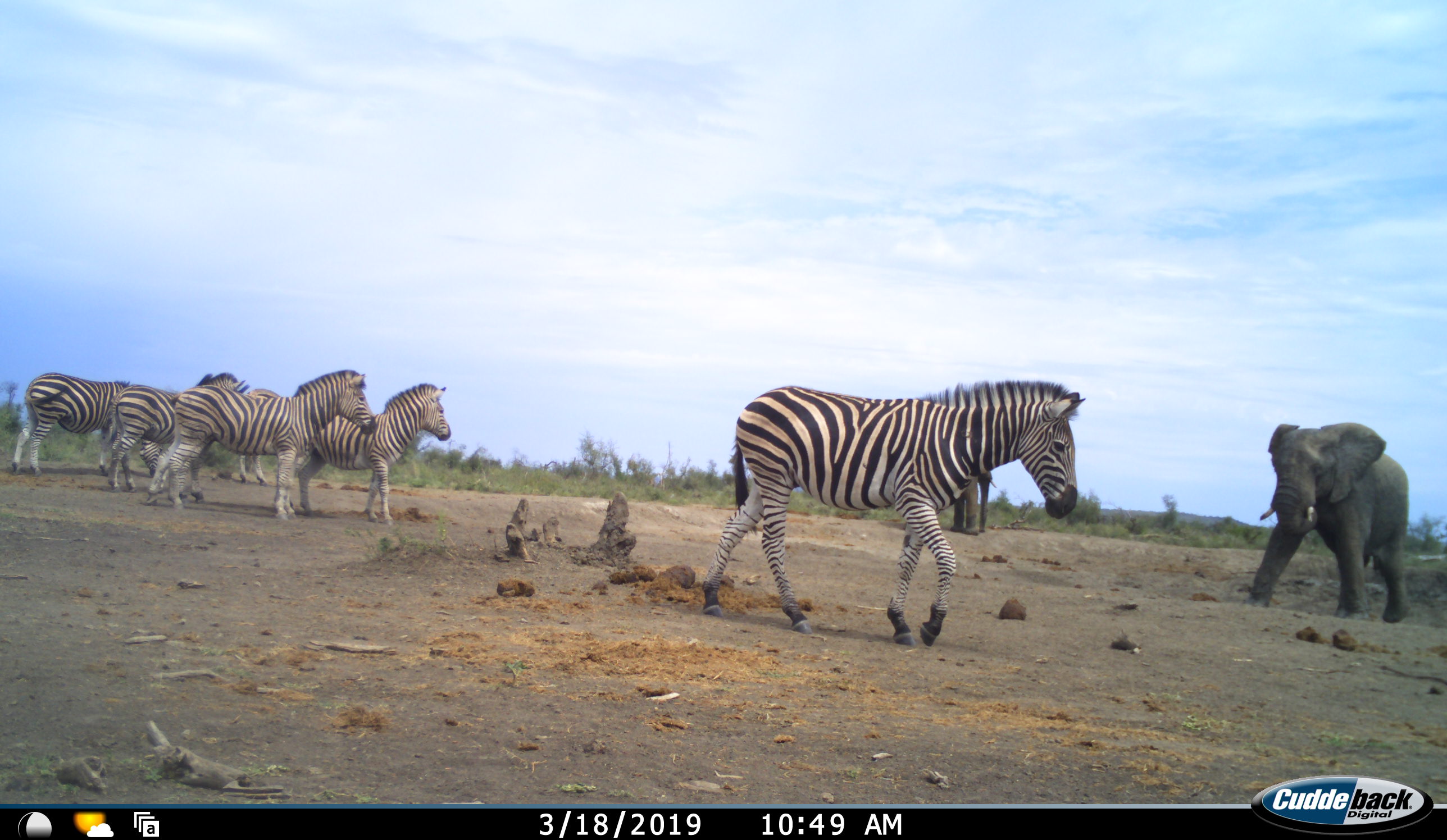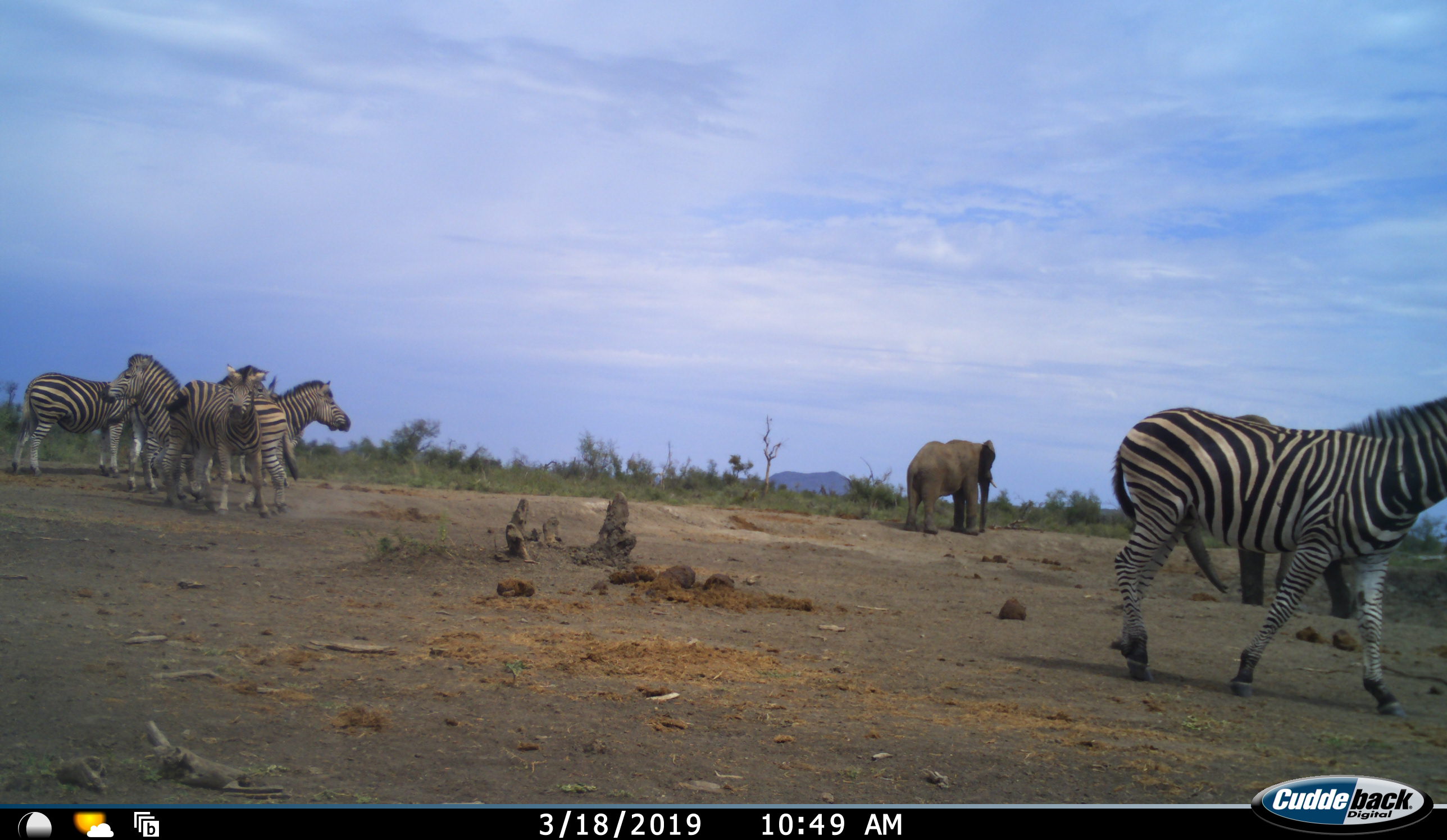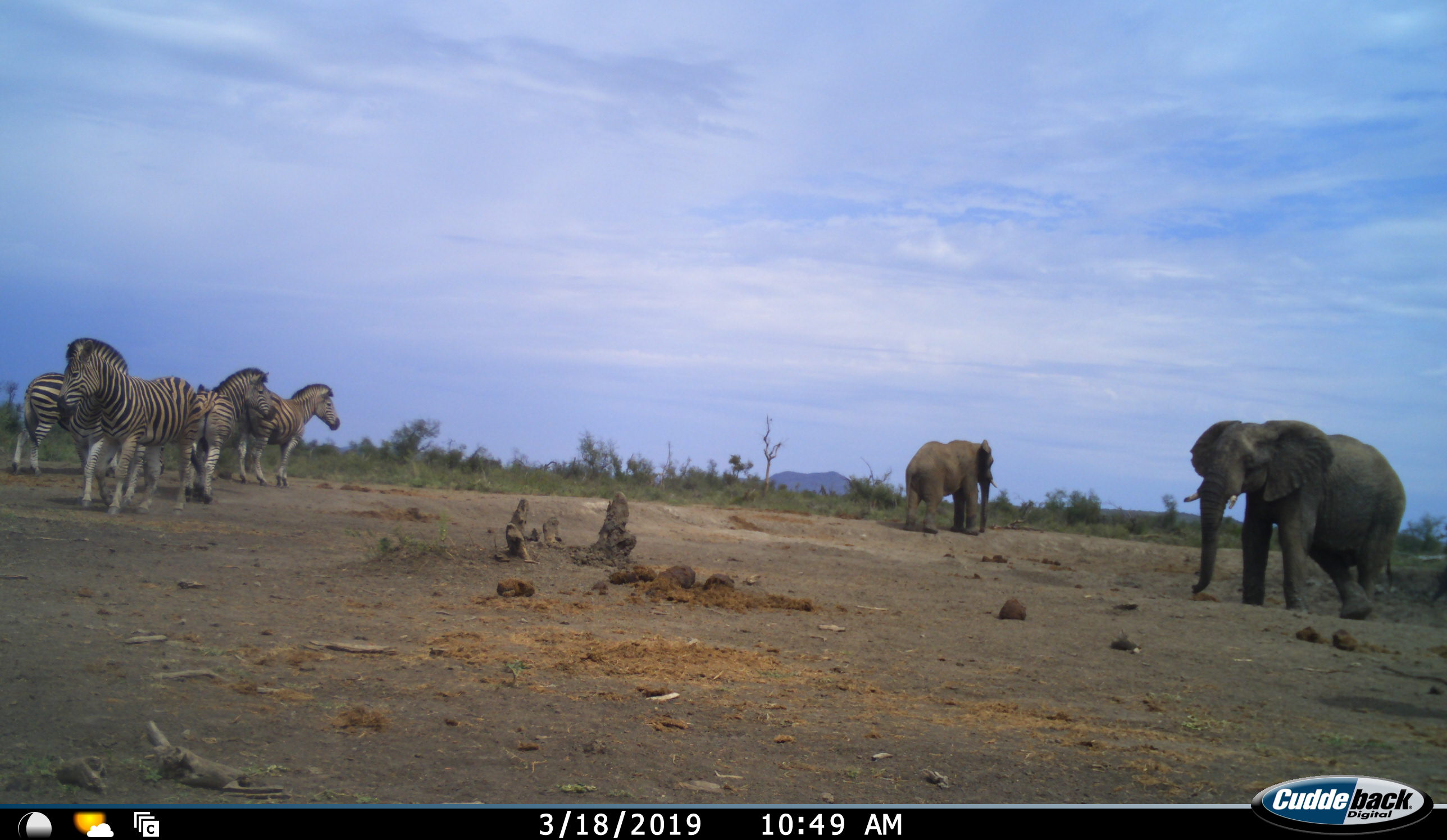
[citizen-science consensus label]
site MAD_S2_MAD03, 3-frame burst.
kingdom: Animalia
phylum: Chordata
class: Mammalia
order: Proboscidea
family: Elephantidae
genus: Loxodonta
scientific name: Loxodonta africana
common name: african bush elephant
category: elephant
Elephant (african bush elephant) (Loxodonta africana), count 2. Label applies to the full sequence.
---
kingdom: Animalia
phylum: Chordata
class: Mammalia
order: Perissodactyla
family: Equidae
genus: Equus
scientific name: Equus quagga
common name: plains zebra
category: zebraplains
Zebraplains (plains zebra) (Equus quagga), count 6. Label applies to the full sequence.